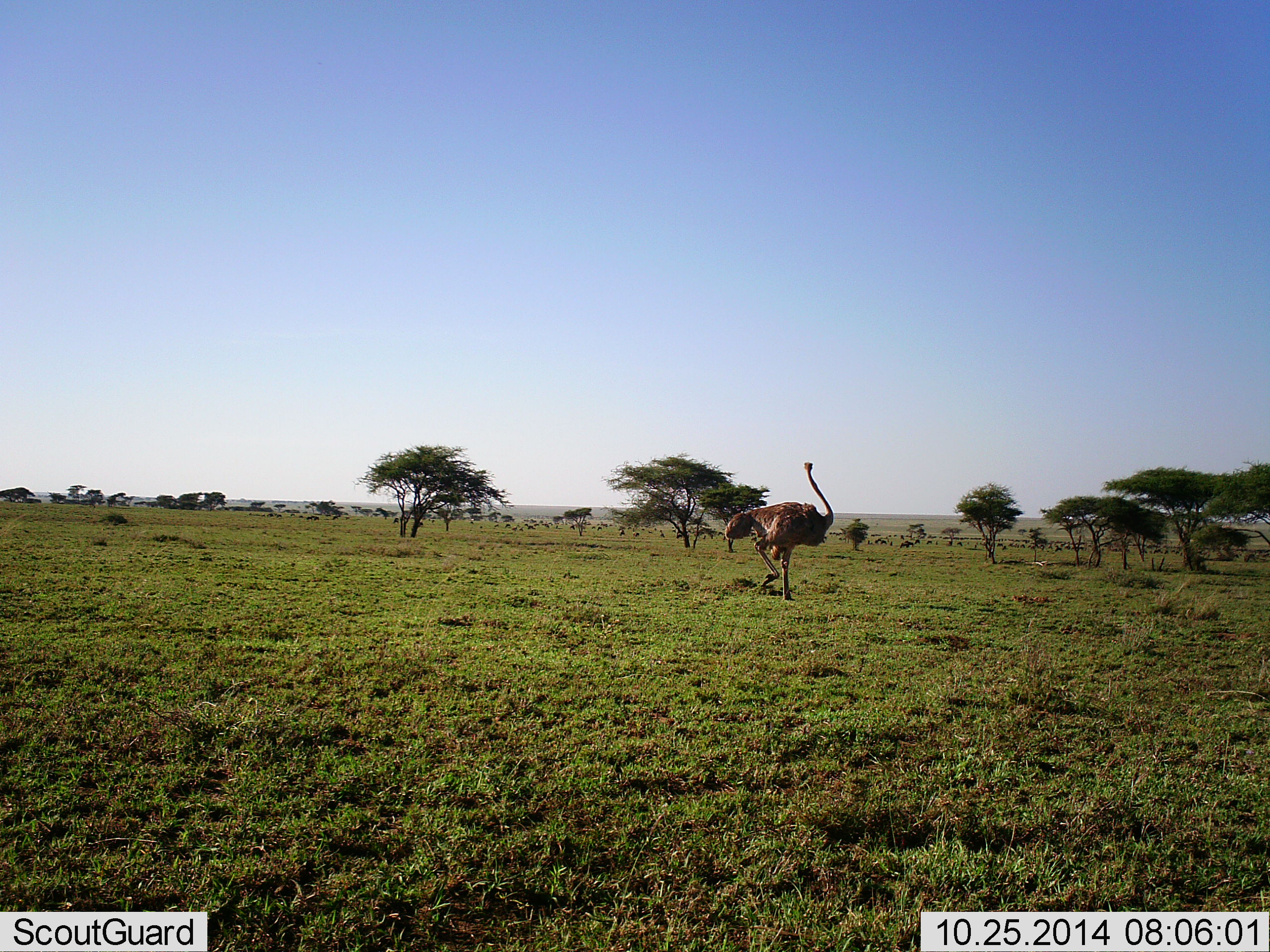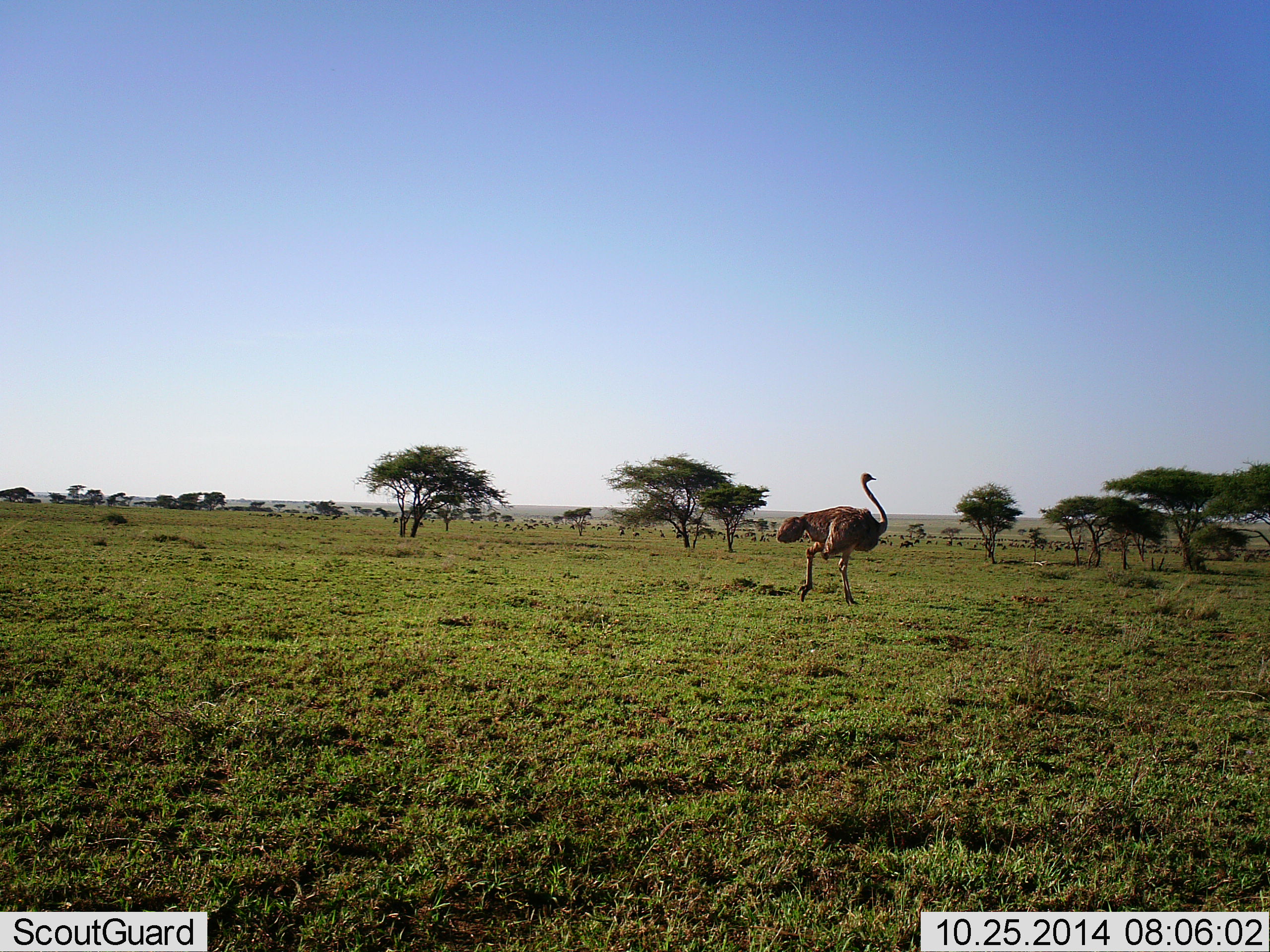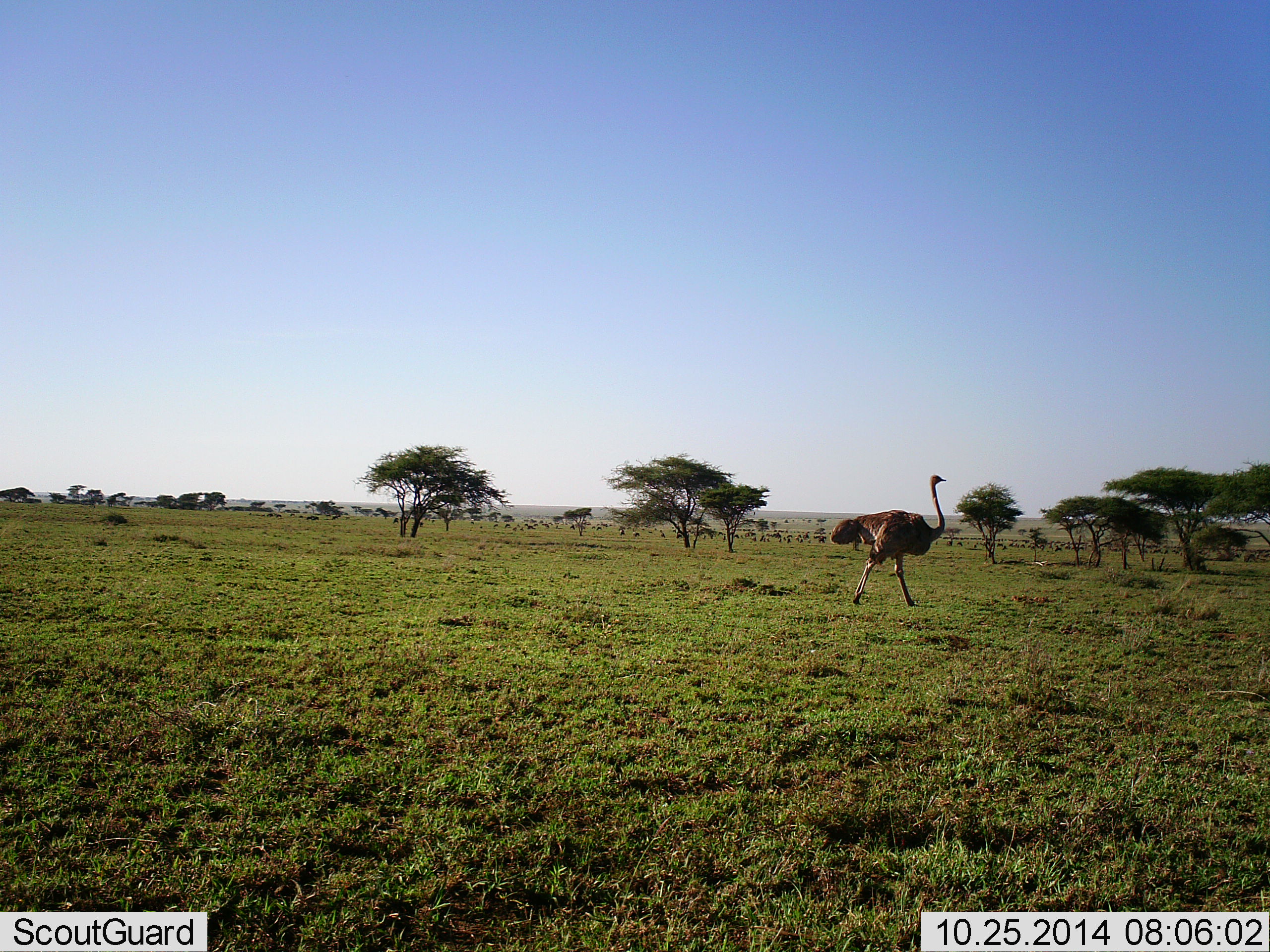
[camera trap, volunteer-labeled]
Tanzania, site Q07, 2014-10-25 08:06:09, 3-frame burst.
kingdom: Animalia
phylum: Chordata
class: Aves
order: Struthioniformes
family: Struthionidae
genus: Struthio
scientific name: Struthio camelus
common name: ostrich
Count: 1.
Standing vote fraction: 0%.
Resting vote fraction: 0%.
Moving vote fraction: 100%.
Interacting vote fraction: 0%.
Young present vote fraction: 0%.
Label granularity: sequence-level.